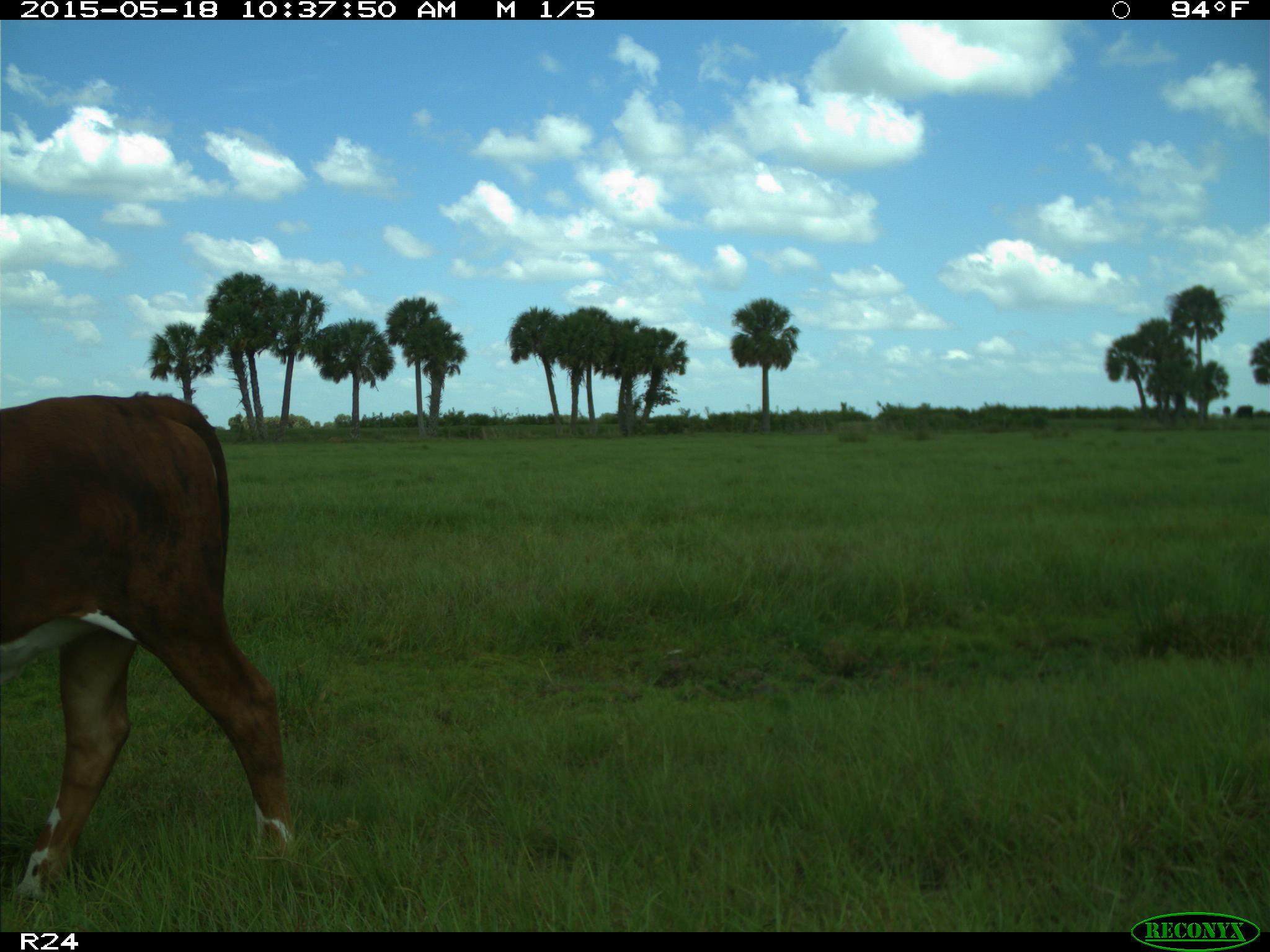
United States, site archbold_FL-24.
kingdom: Animalia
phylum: Chordata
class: Mammalia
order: Artiodactyla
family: Bovidae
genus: Bos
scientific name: Bos taurus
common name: domestic cow